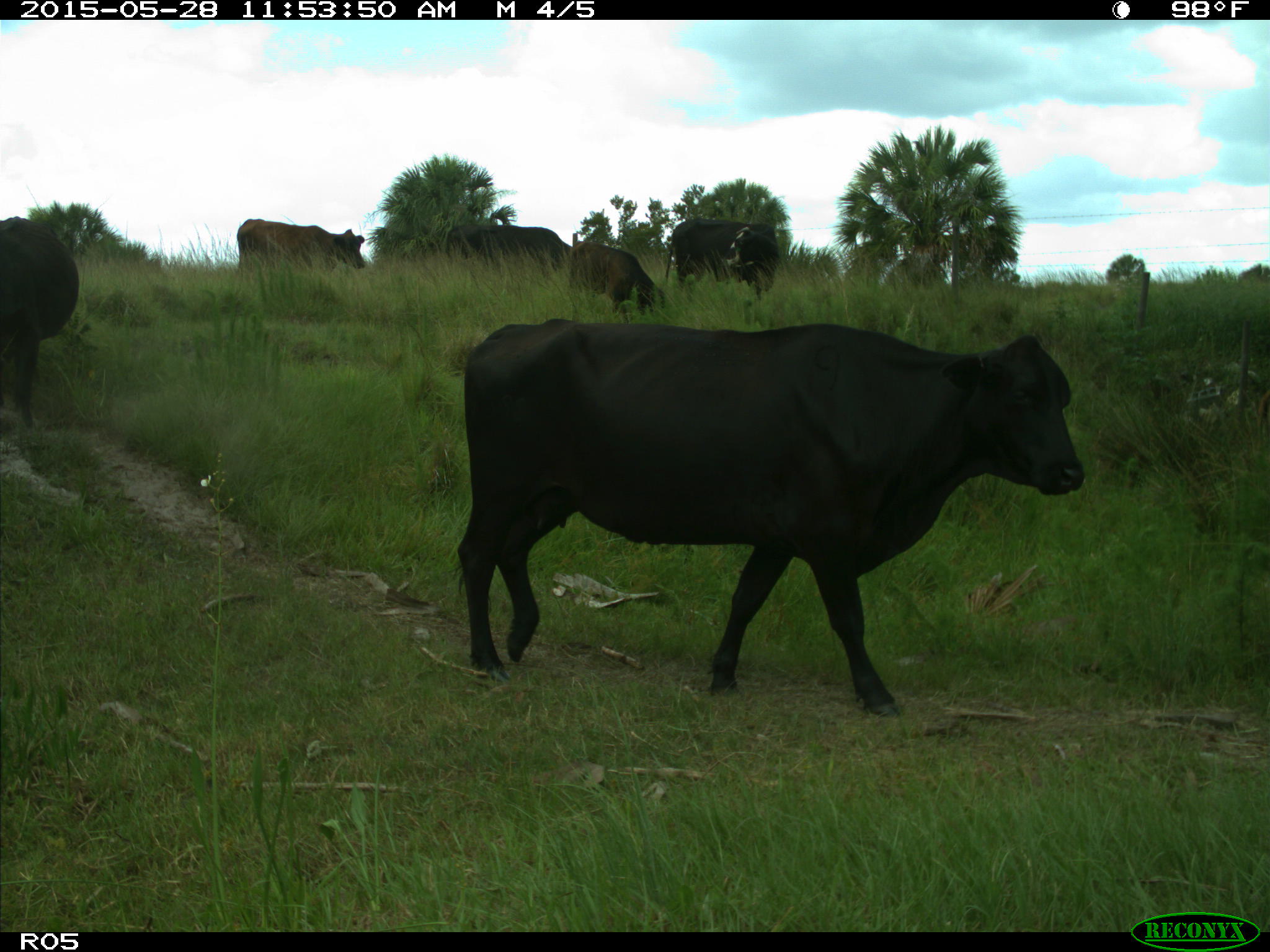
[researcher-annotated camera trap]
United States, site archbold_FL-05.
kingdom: Animalia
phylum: Chordata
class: Mammalia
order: Artiodactyla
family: Bovidae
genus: Bos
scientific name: Bos taurus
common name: domestic cow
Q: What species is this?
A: Bos taurus (domestic cow).